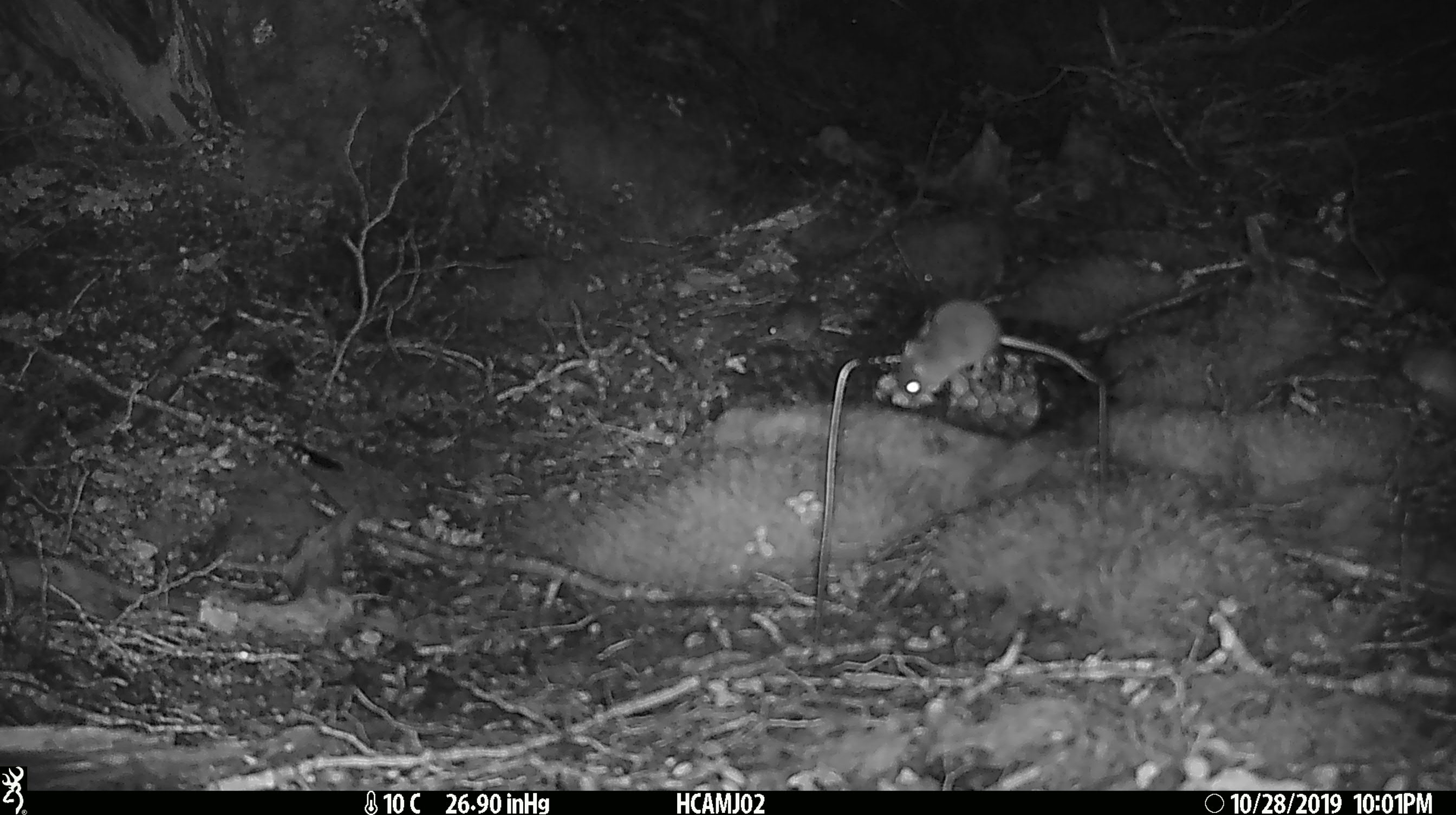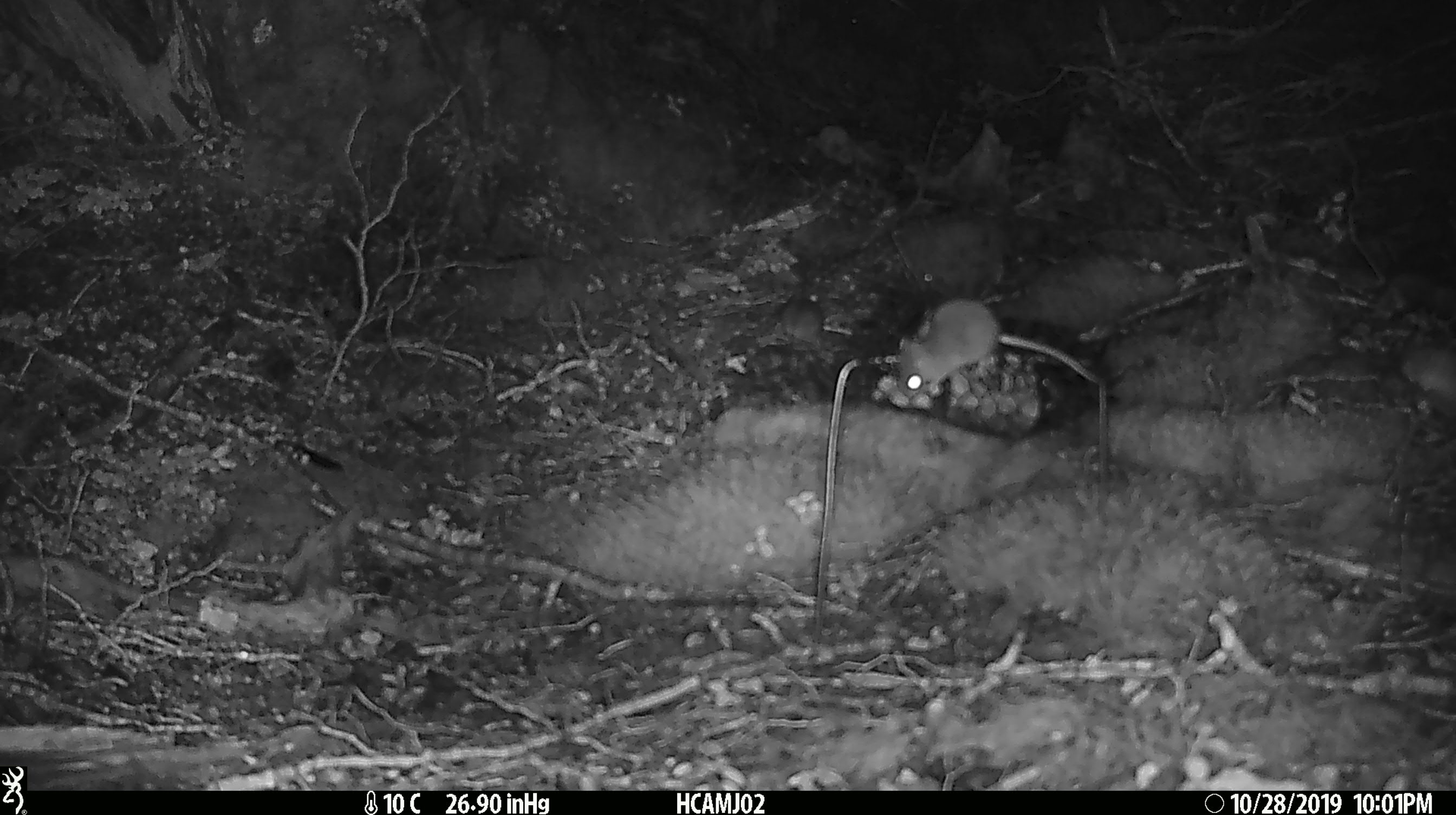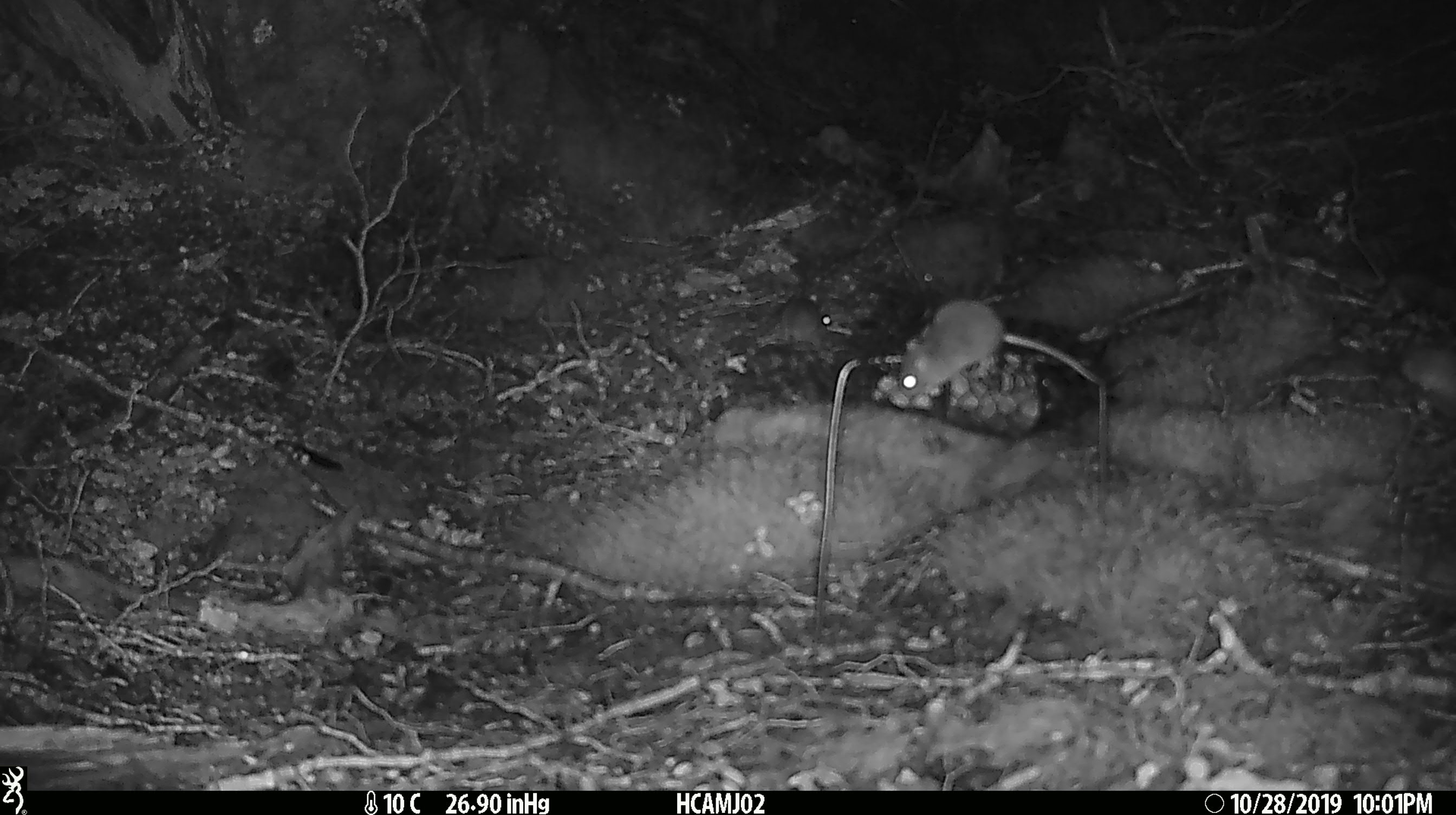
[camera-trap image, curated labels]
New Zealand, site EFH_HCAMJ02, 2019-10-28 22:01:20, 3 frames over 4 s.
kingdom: Animalia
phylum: Chordata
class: Mammalia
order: Rodentia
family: Muridae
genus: Mus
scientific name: Mus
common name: mouse